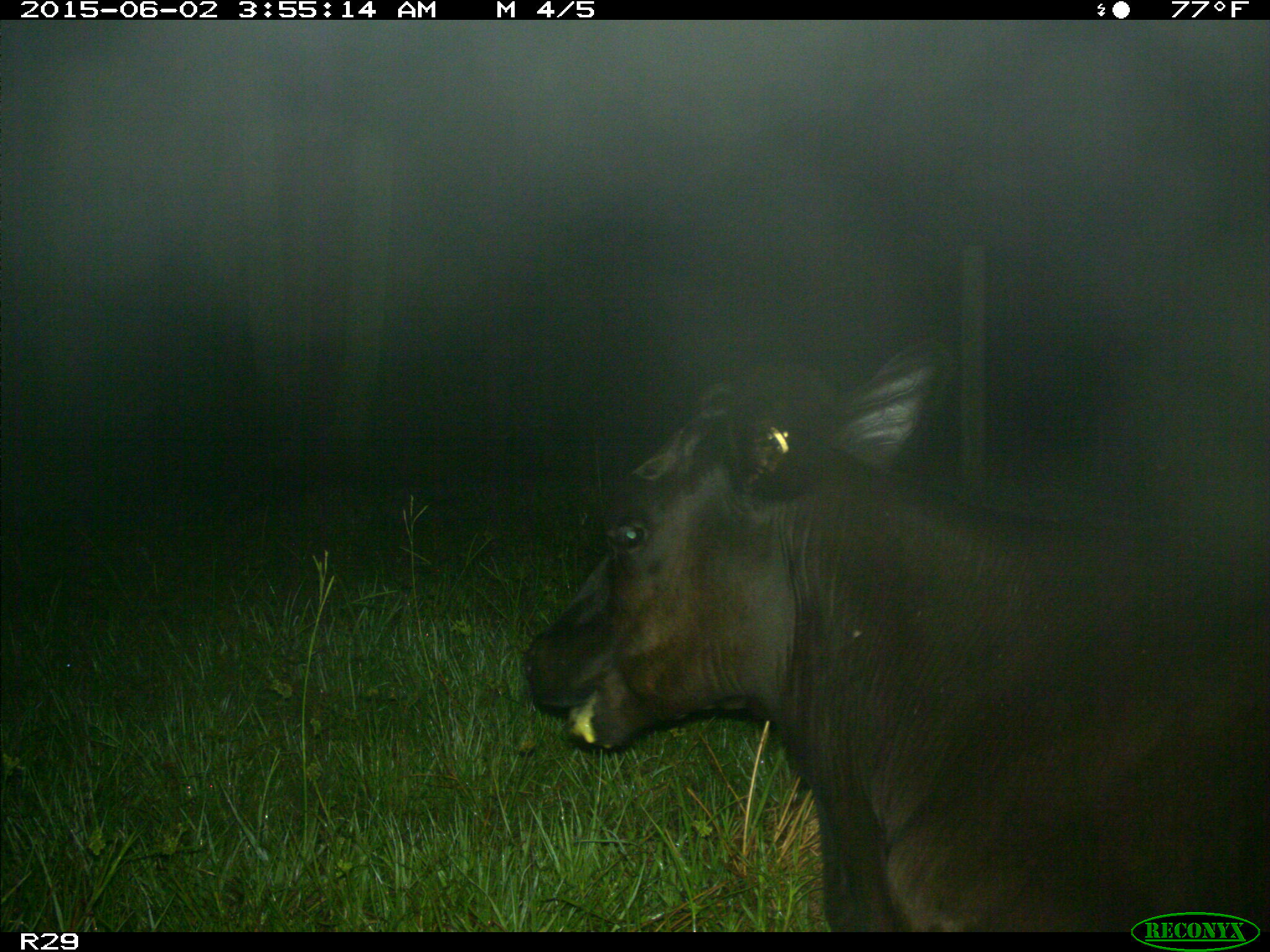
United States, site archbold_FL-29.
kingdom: Animalia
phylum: Chordata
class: Mammalia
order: Artiodactyla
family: Bovidae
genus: Bos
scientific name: Bos taurus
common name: domestic cow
Bos taurus (domestic cow).